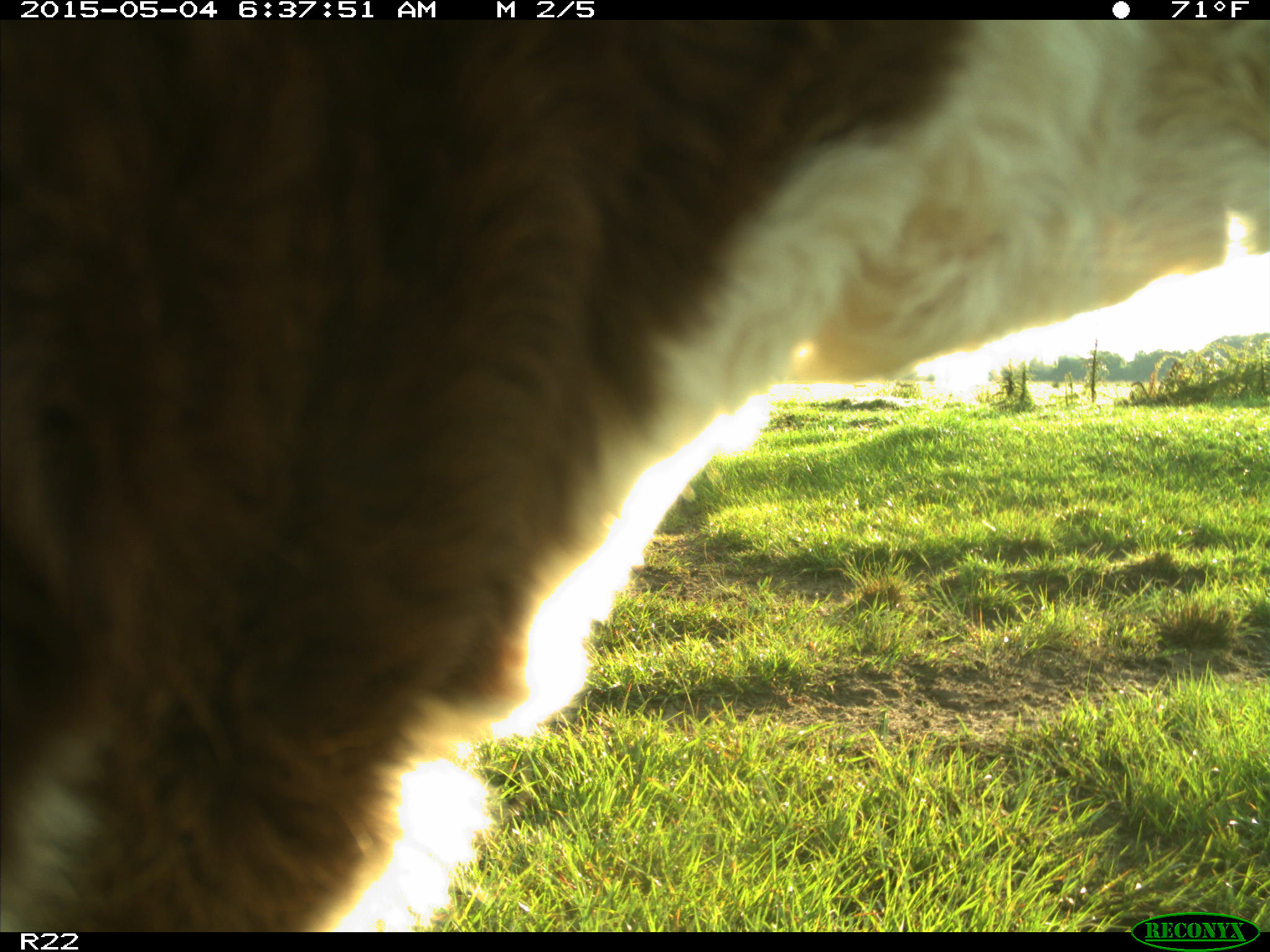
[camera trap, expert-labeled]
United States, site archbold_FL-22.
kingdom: Animalia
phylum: Chordata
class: Mammalia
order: Artiodactyla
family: Bovidae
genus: Bos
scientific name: Bos taurus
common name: domestic cow